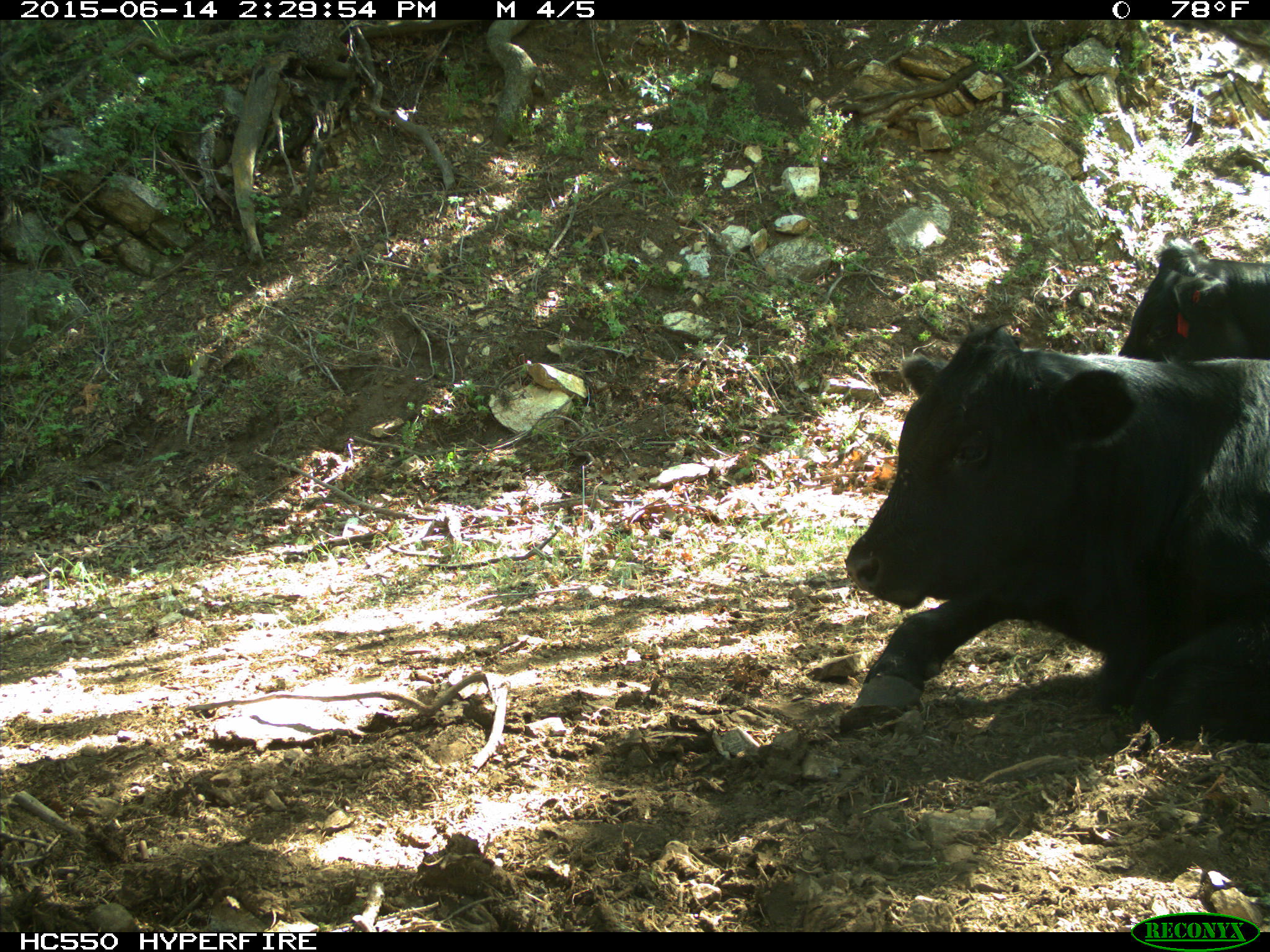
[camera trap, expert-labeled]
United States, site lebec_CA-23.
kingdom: Animalia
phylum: Chordata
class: Mammalia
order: Artiodactyla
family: Bovidae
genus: Bos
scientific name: Bos taurus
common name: domestic cow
Bos taurus (domestic cow).